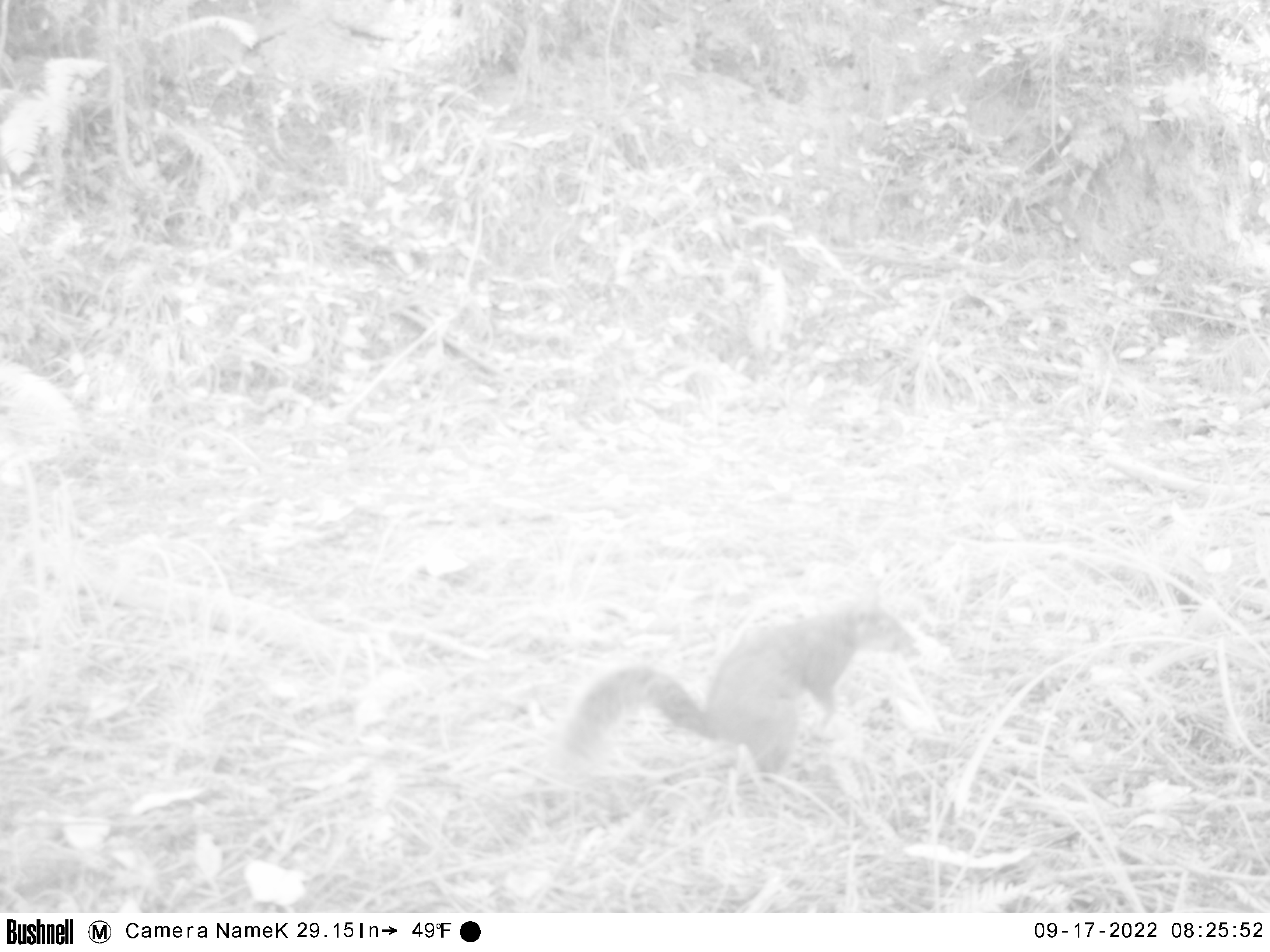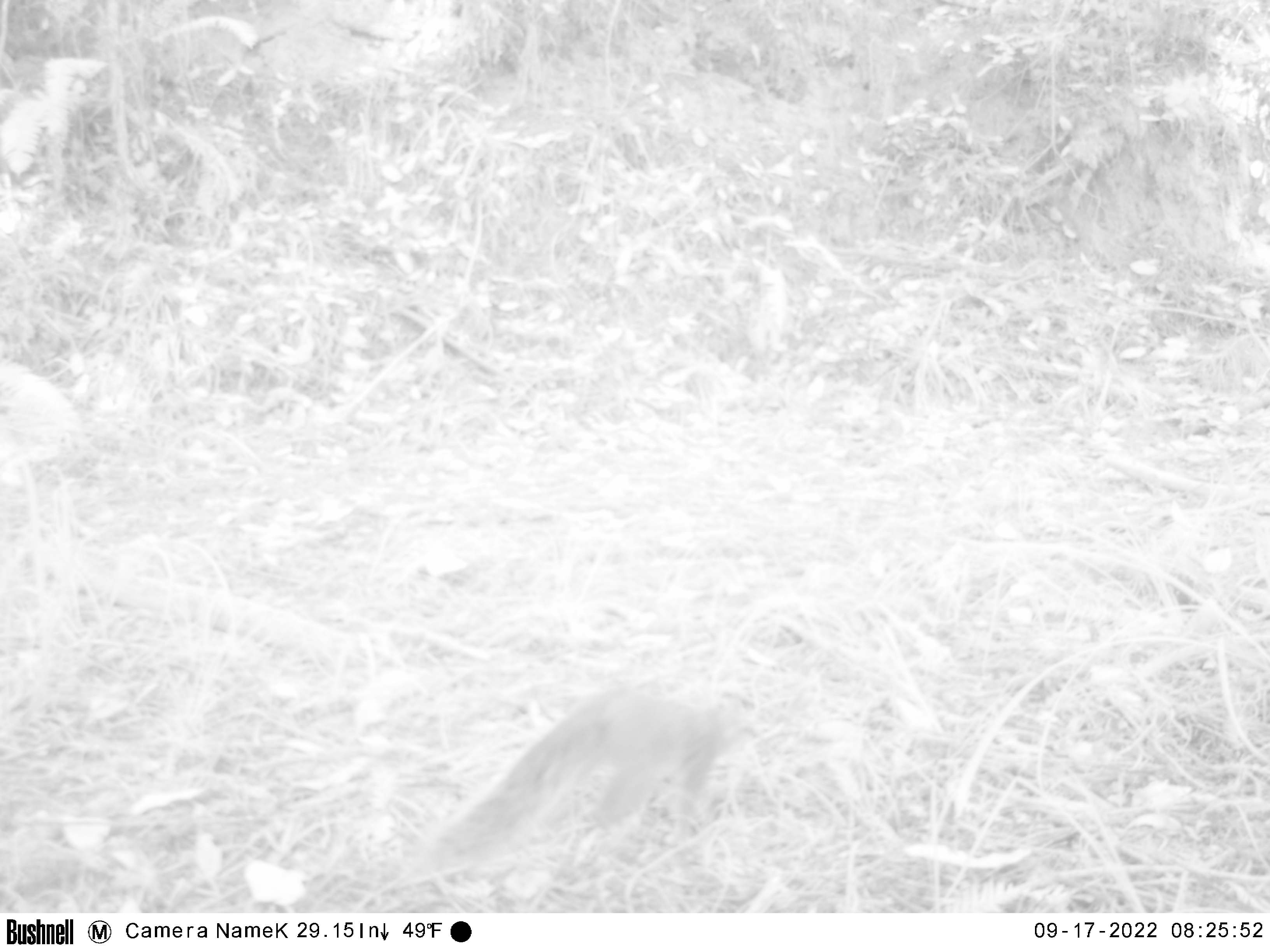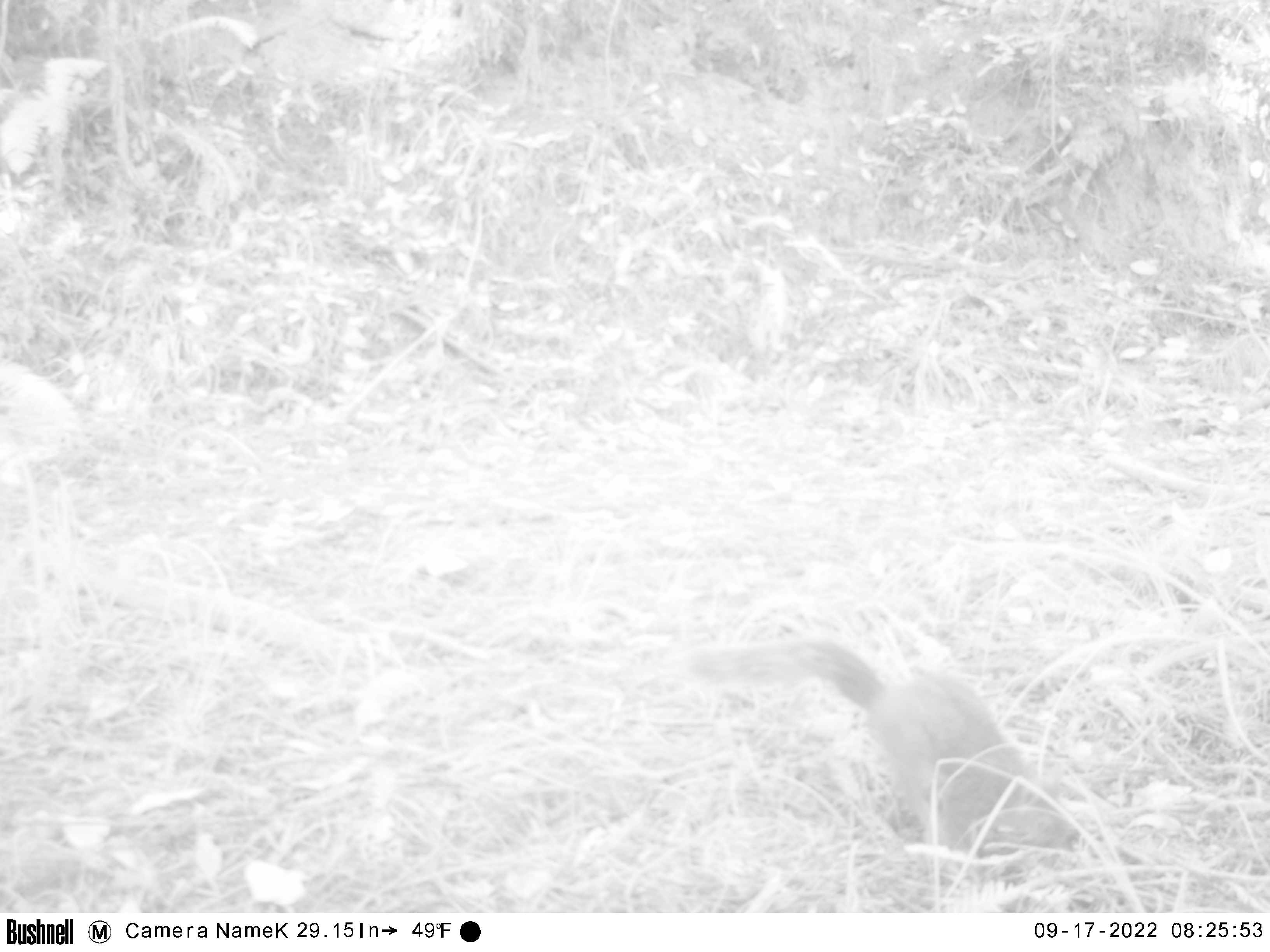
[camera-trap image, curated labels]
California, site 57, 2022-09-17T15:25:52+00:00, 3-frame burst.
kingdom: Animalia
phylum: Chordata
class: Mammalia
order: Rodentia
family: Sciuridae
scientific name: Sciuridae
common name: squirrel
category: unknown squirrel